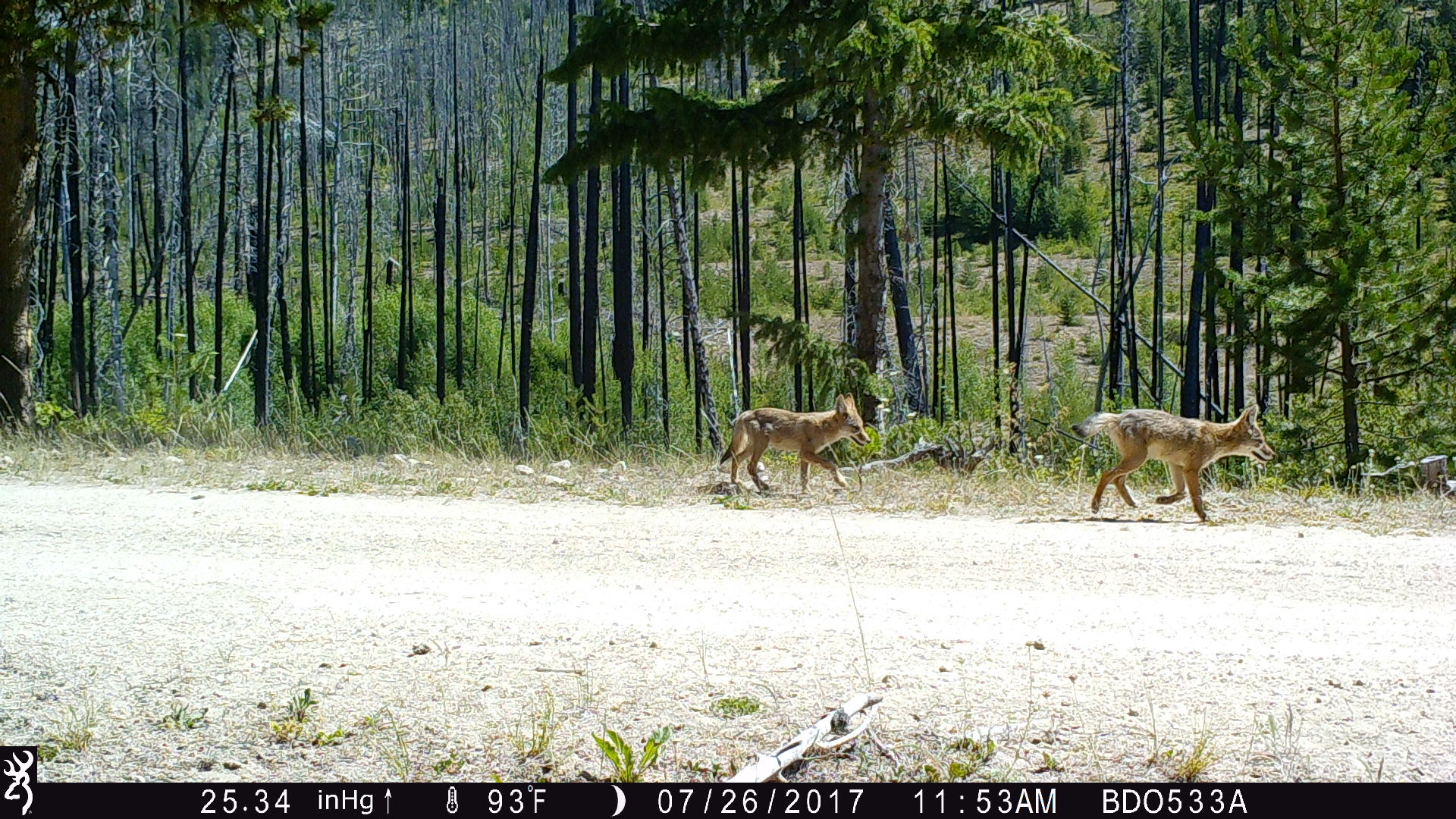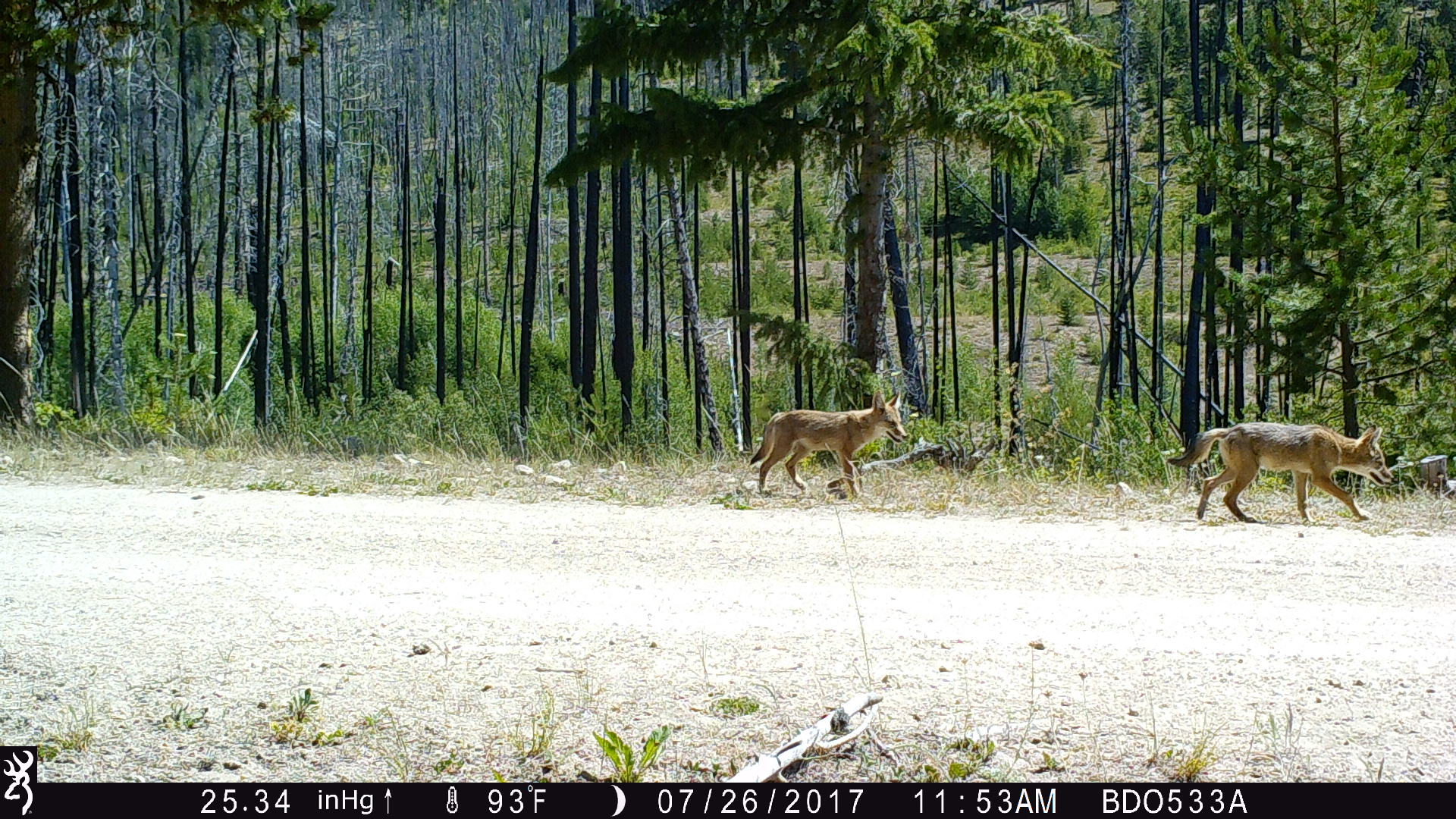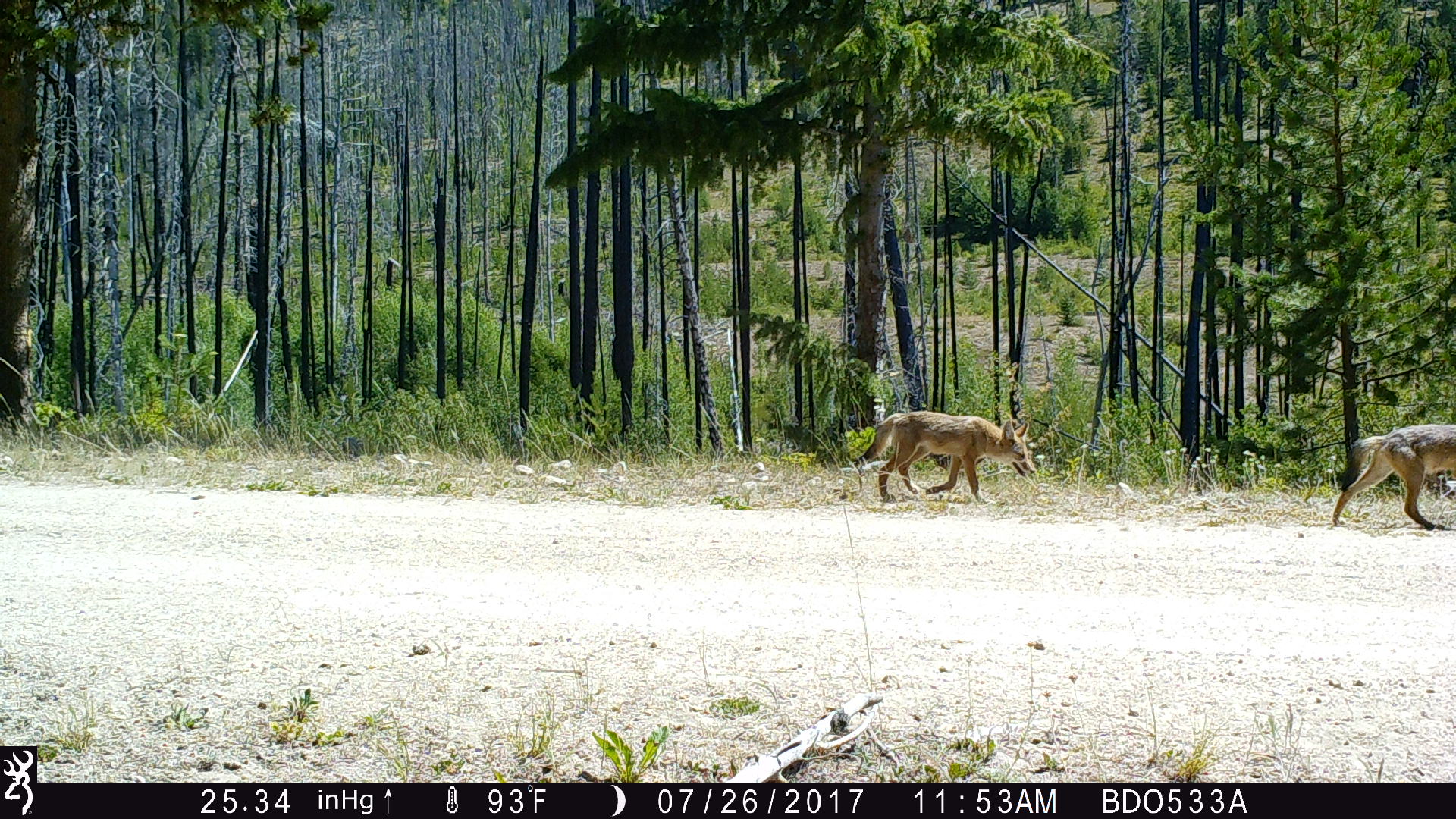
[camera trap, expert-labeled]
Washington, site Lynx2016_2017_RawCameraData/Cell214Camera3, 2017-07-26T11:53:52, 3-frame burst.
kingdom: Animalia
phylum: Chordata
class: Mammalia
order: Carnivora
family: Canidae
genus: Canis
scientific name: Canis latrans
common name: coyote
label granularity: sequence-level